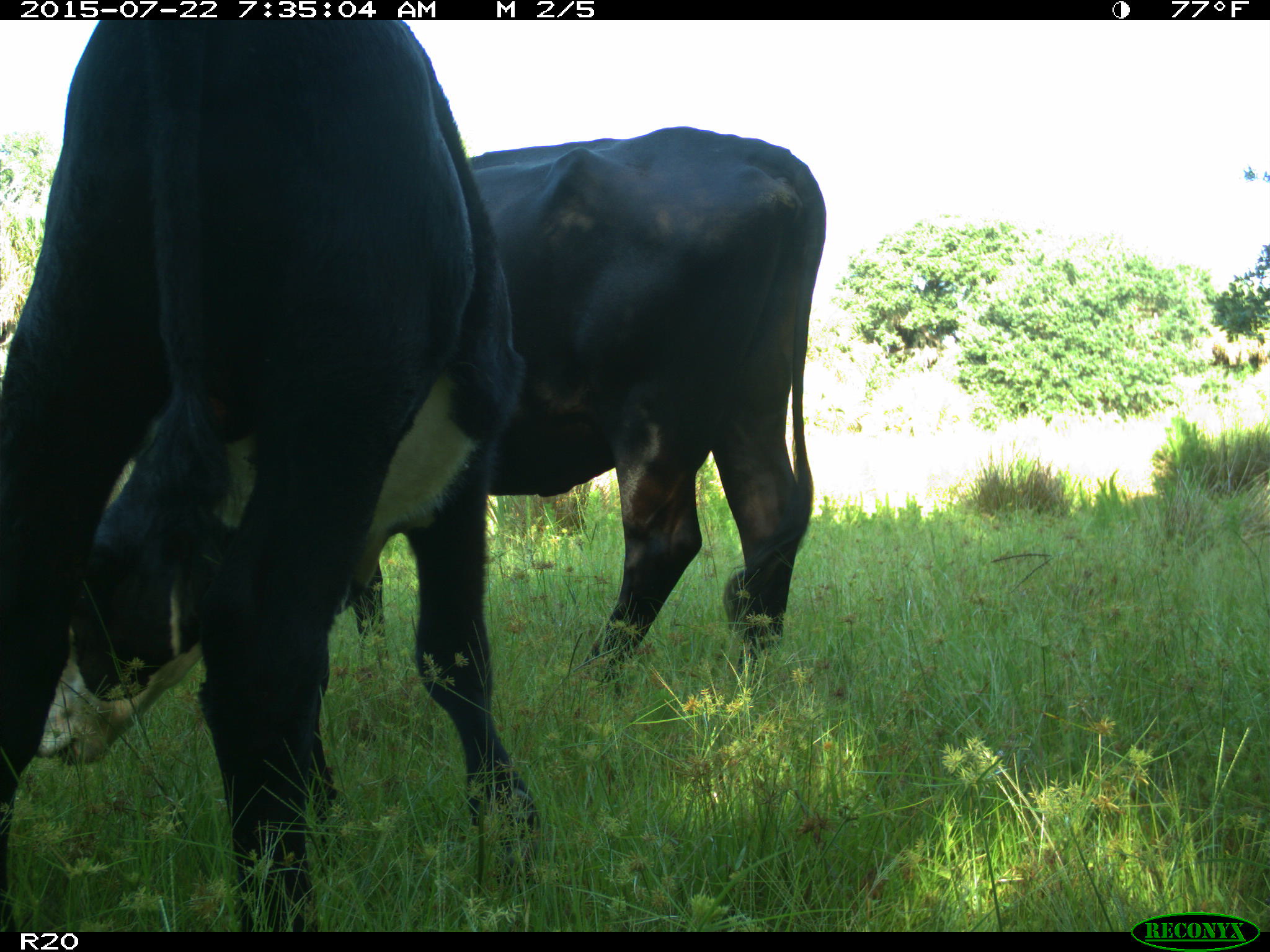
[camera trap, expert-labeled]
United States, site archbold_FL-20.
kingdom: Animalia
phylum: Chordata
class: Mammalia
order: Artiodactyla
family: Bovidae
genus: Bos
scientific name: Bos taurus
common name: domestic cow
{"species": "Bos taurus (domestic cow)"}